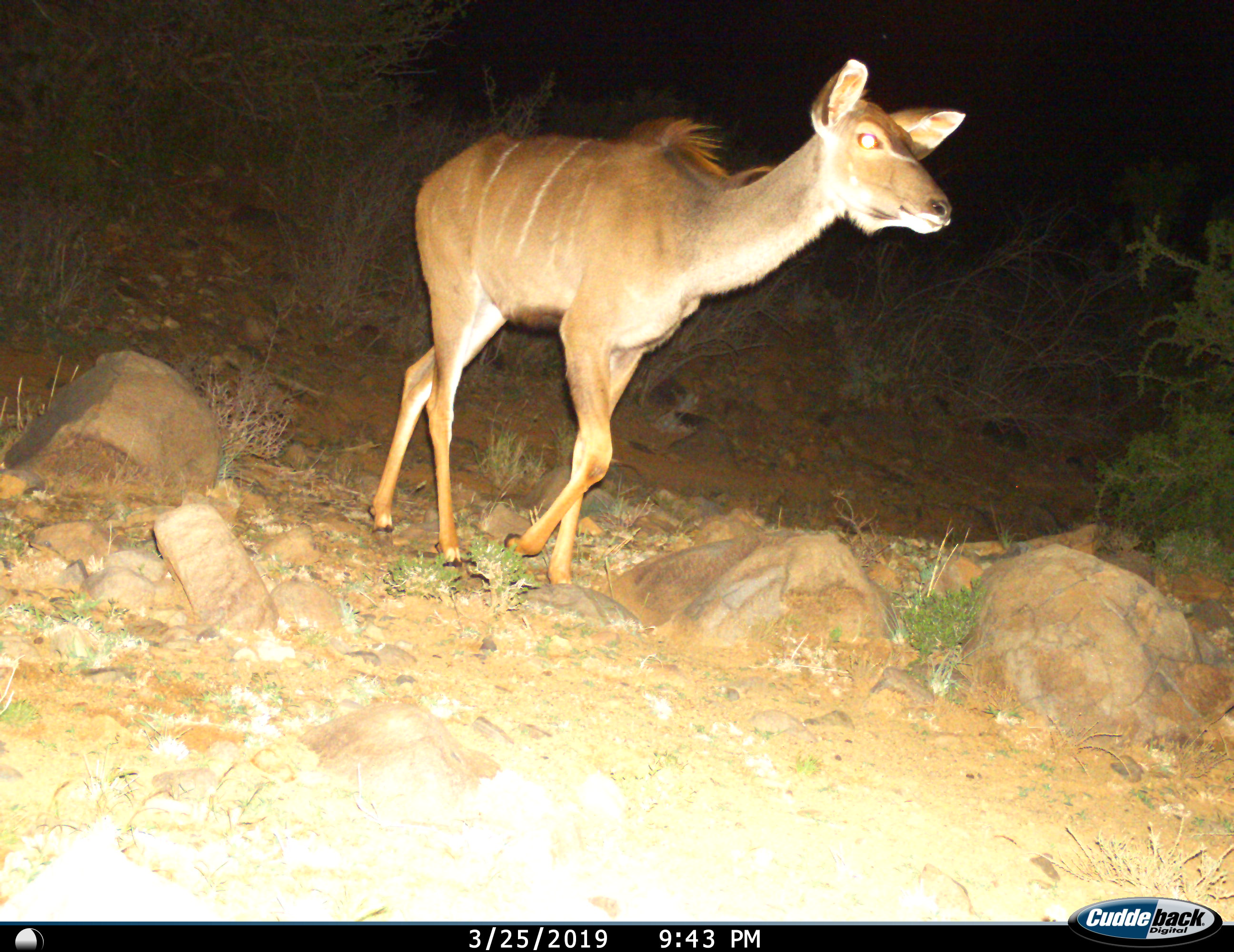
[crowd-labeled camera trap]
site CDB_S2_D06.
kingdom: Animalia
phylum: Chordata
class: Mammalia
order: Artiodactyla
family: Bovidae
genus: Tragelaphus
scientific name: Tragelaphus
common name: kudu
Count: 1.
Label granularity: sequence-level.